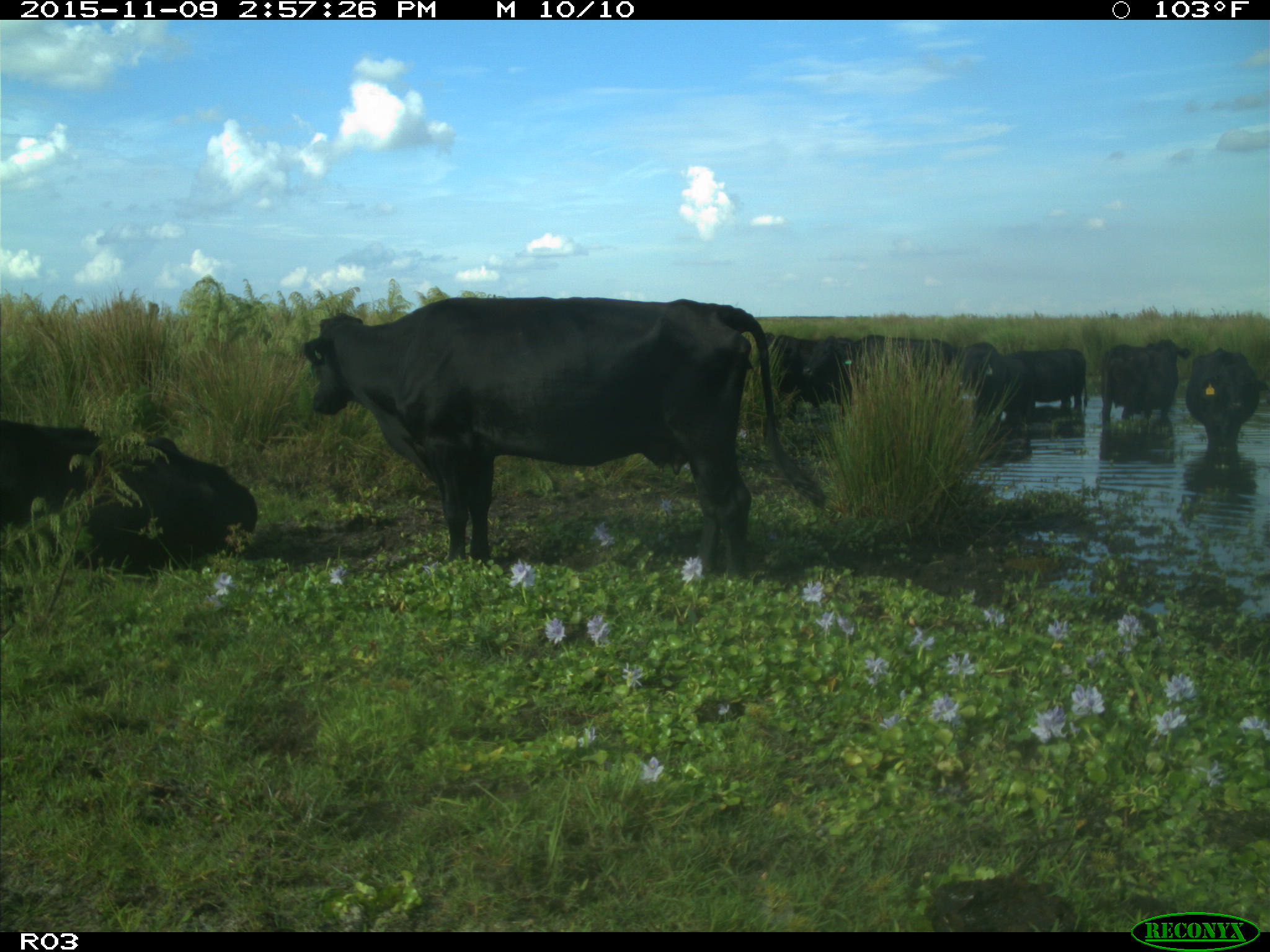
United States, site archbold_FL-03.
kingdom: Animalia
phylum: Chordata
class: Mammalia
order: Artiodactyla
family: Bovidae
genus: Bos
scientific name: Bos taurus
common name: domestic cow